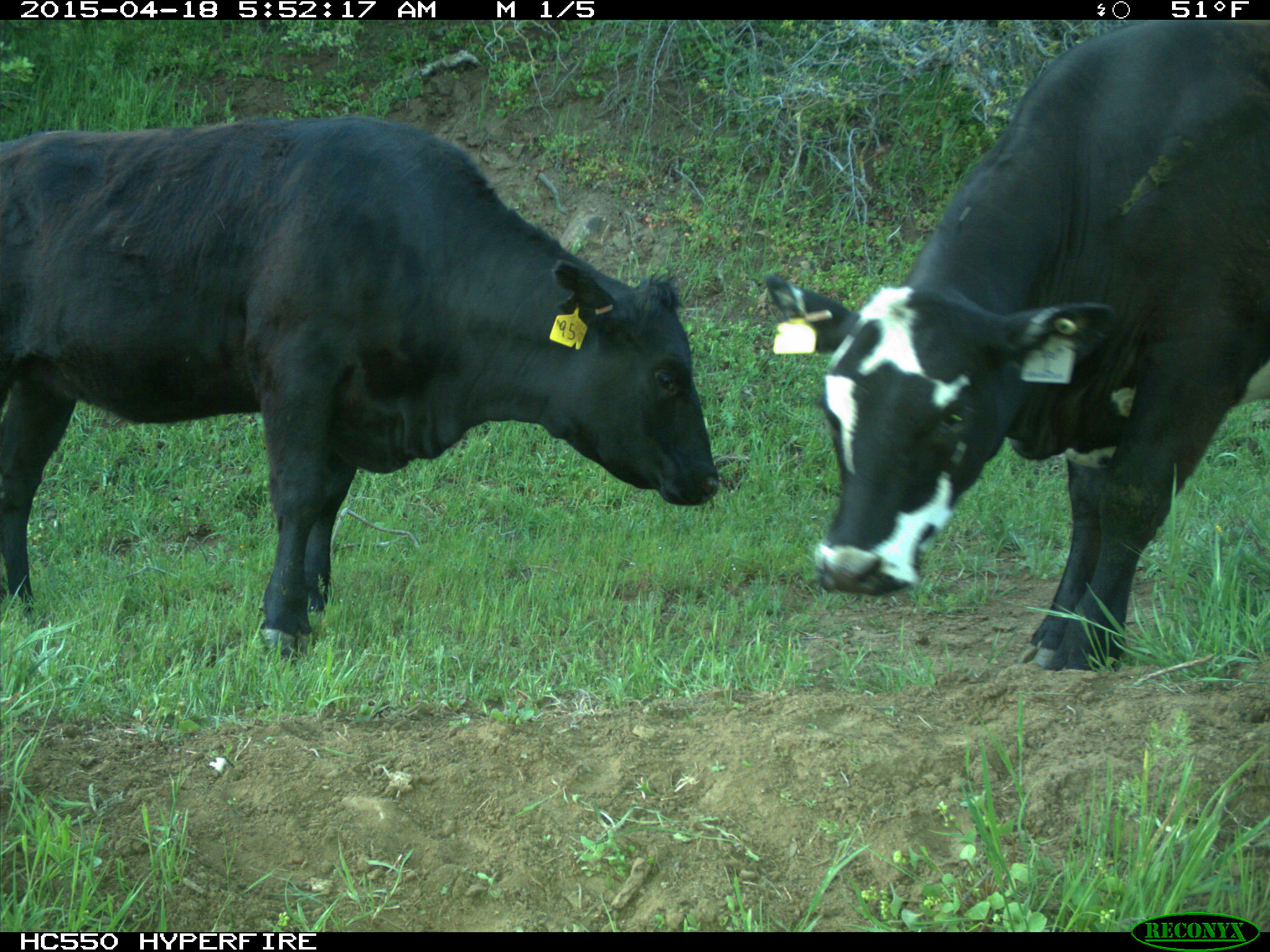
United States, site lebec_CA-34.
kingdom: Animalia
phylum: Chordata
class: Mammalia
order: Artiodactyla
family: Bovidae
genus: Bos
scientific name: Bos taurus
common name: domestic cow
Bos taurus (domestic cow).